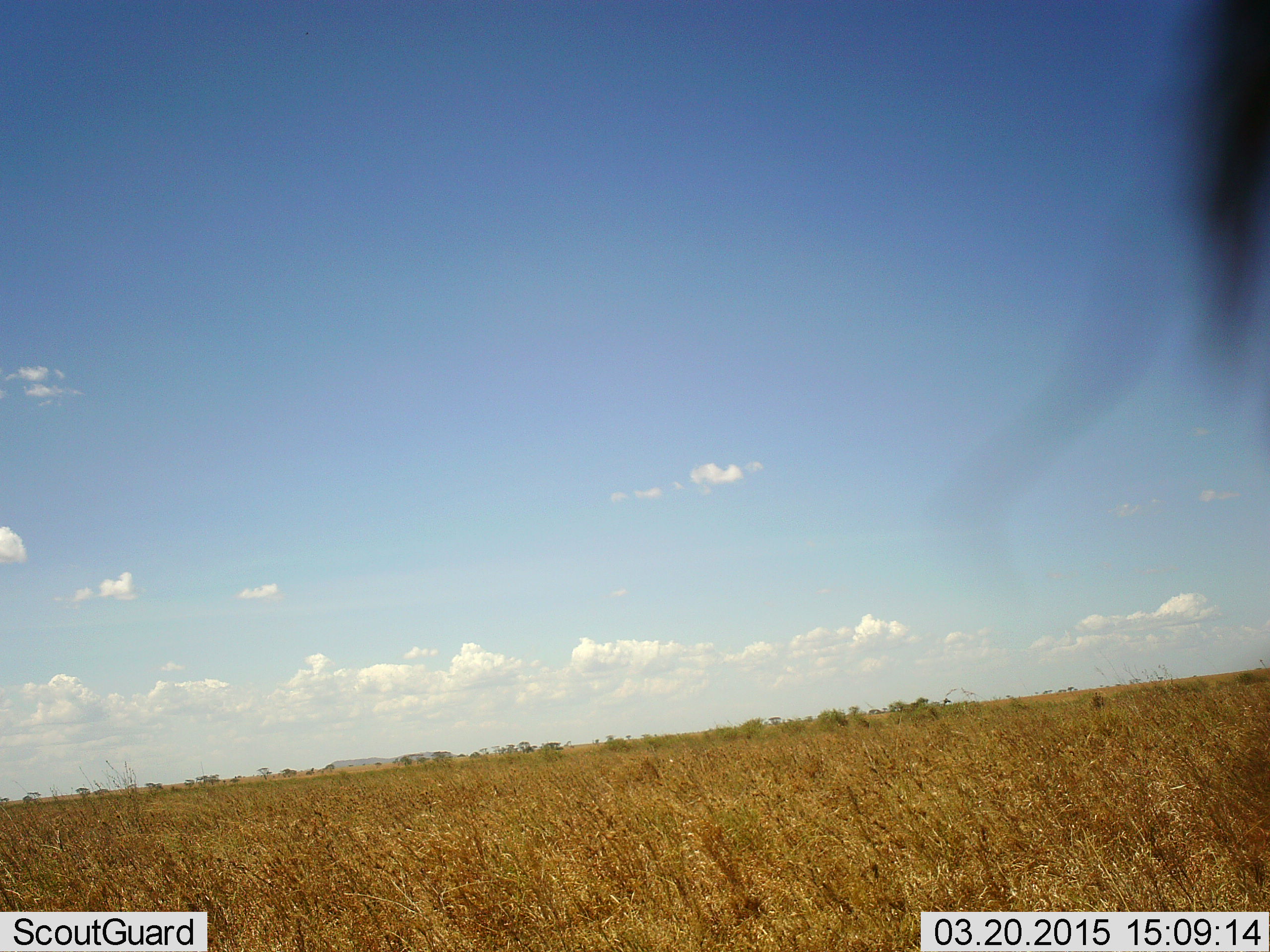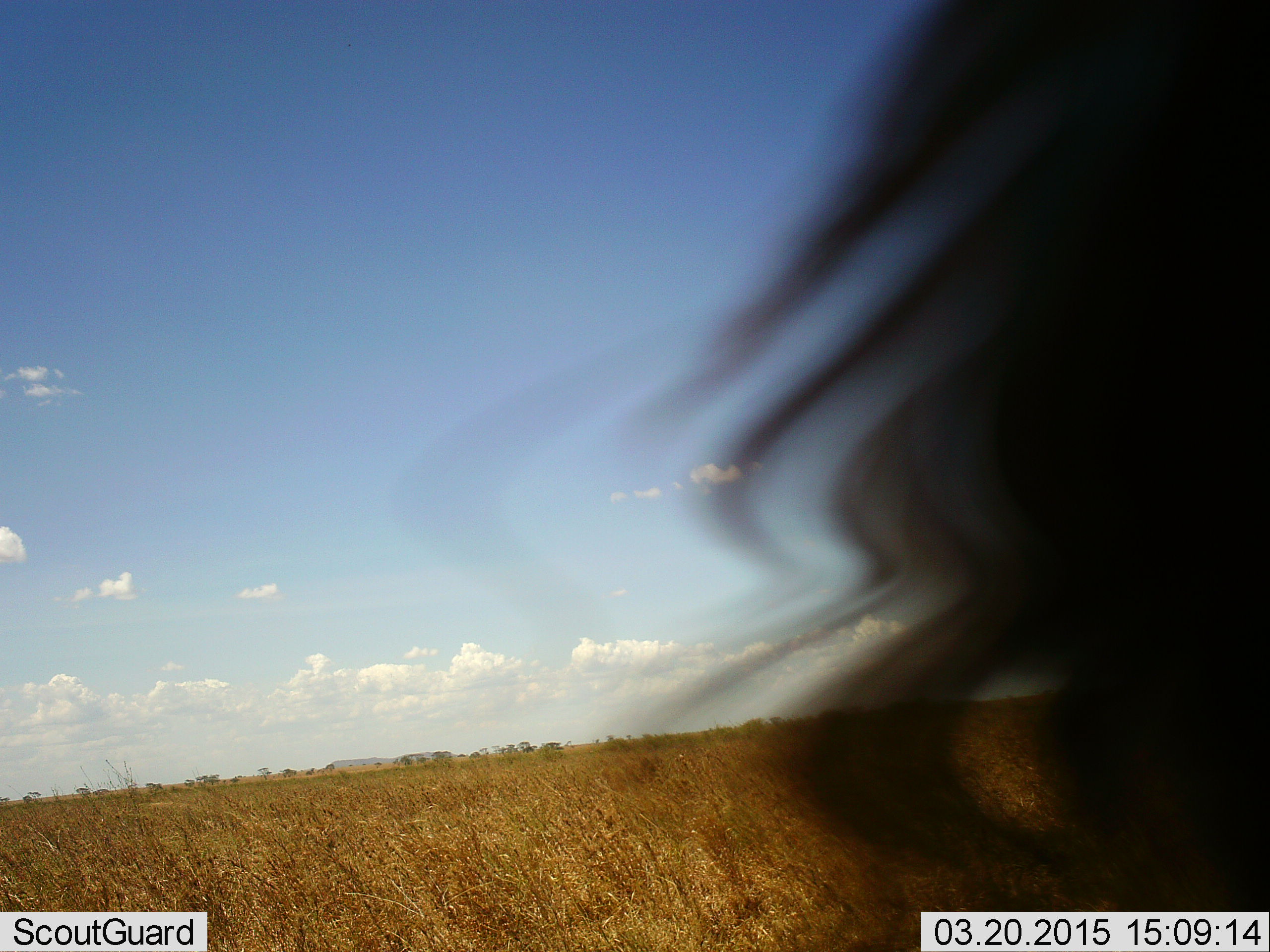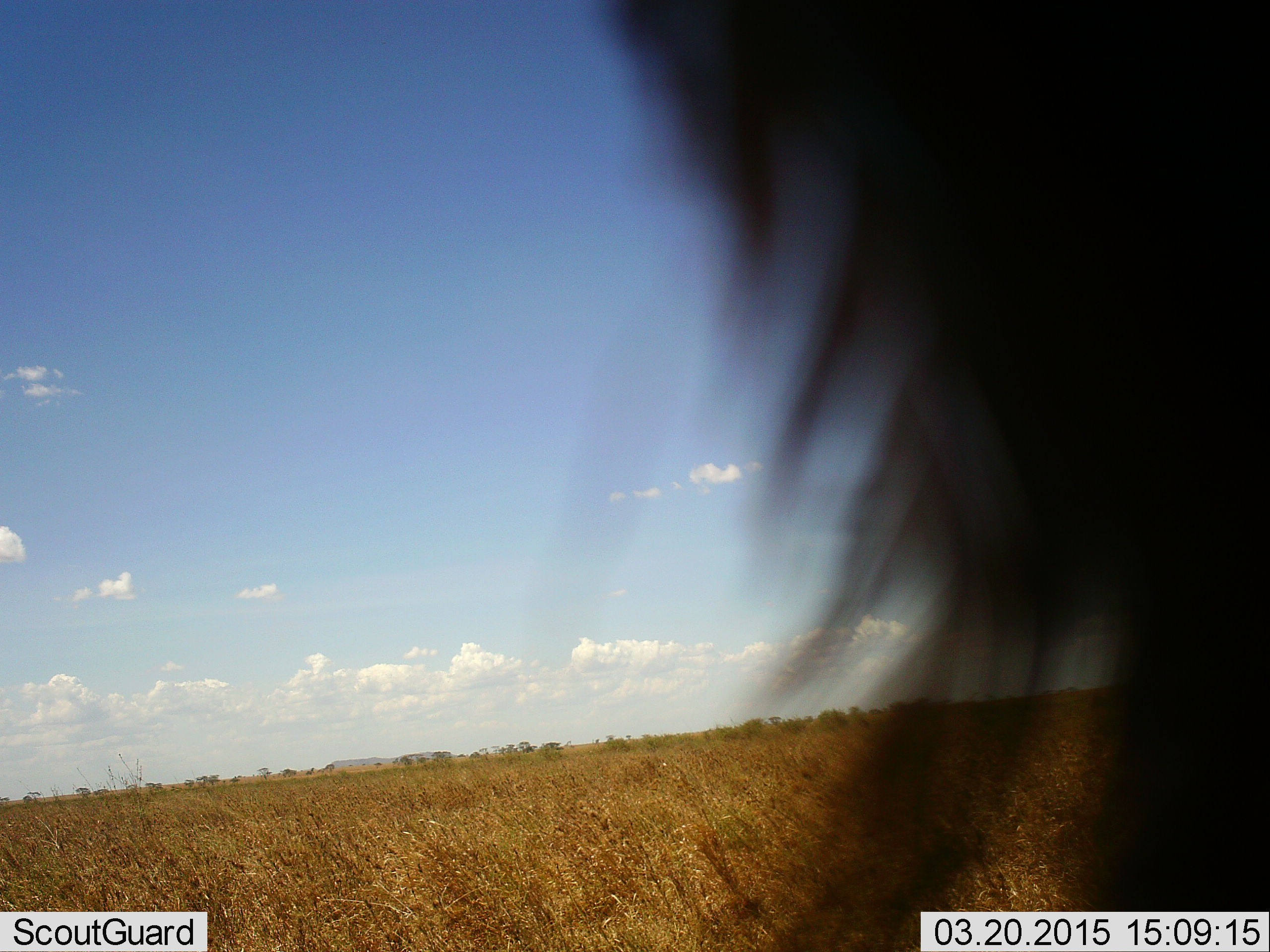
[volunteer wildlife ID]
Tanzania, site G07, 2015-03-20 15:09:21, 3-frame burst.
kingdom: Animalia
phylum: Chordata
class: Mammalia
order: Artiodactyla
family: Bovidae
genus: Connochaetes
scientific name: Connochaetes taurinus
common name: blue wildebeest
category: wildebeest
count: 1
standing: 44%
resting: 0%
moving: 67%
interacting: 0%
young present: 0%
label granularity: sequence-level